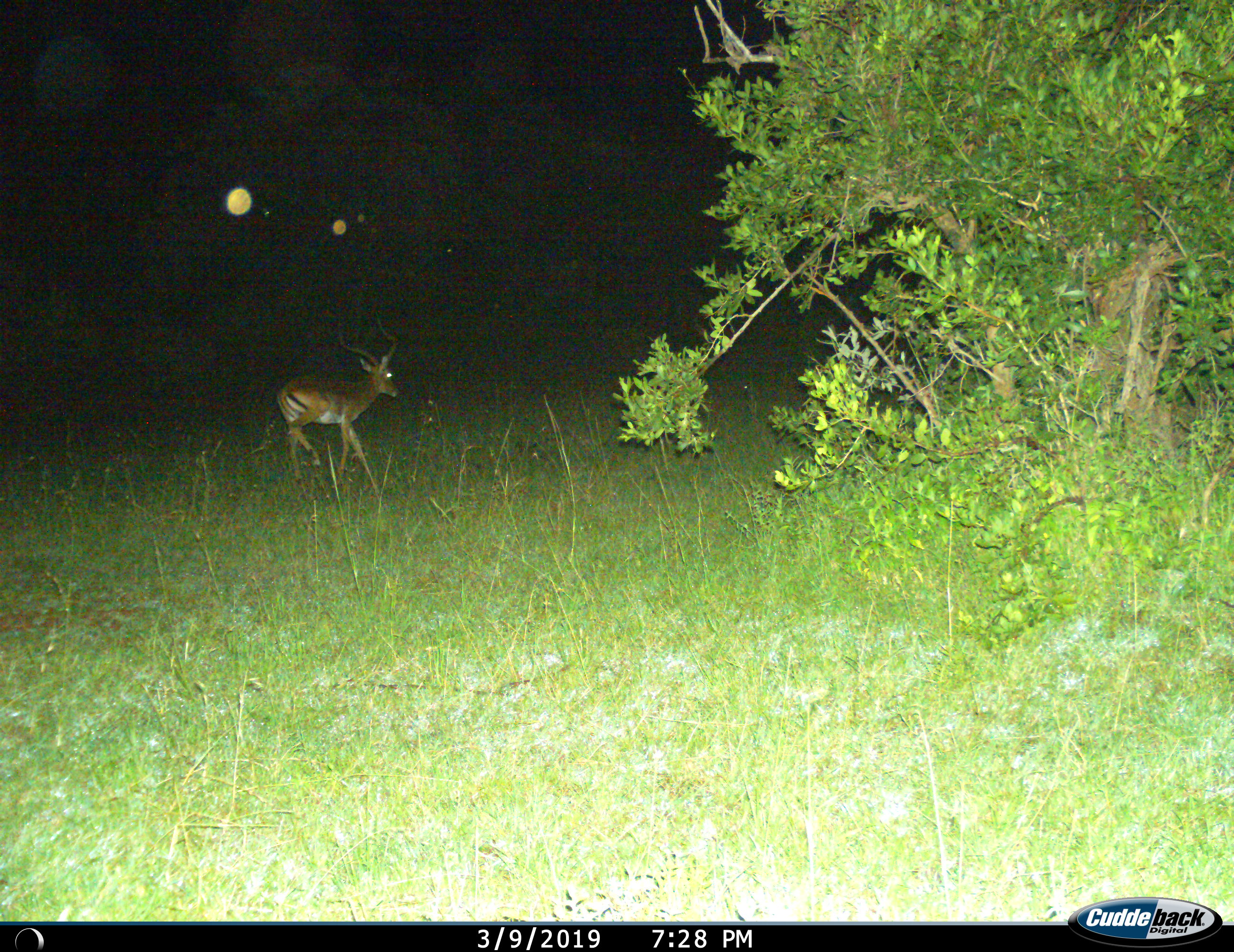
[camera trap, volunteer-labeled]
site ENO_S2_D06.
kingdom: Animalia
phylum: Chordata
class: Mammalia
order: Artiodactyla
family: Bovidae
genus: Aepyceros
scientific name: Aepyceros melampus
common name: impala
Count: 1.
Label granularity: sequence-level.